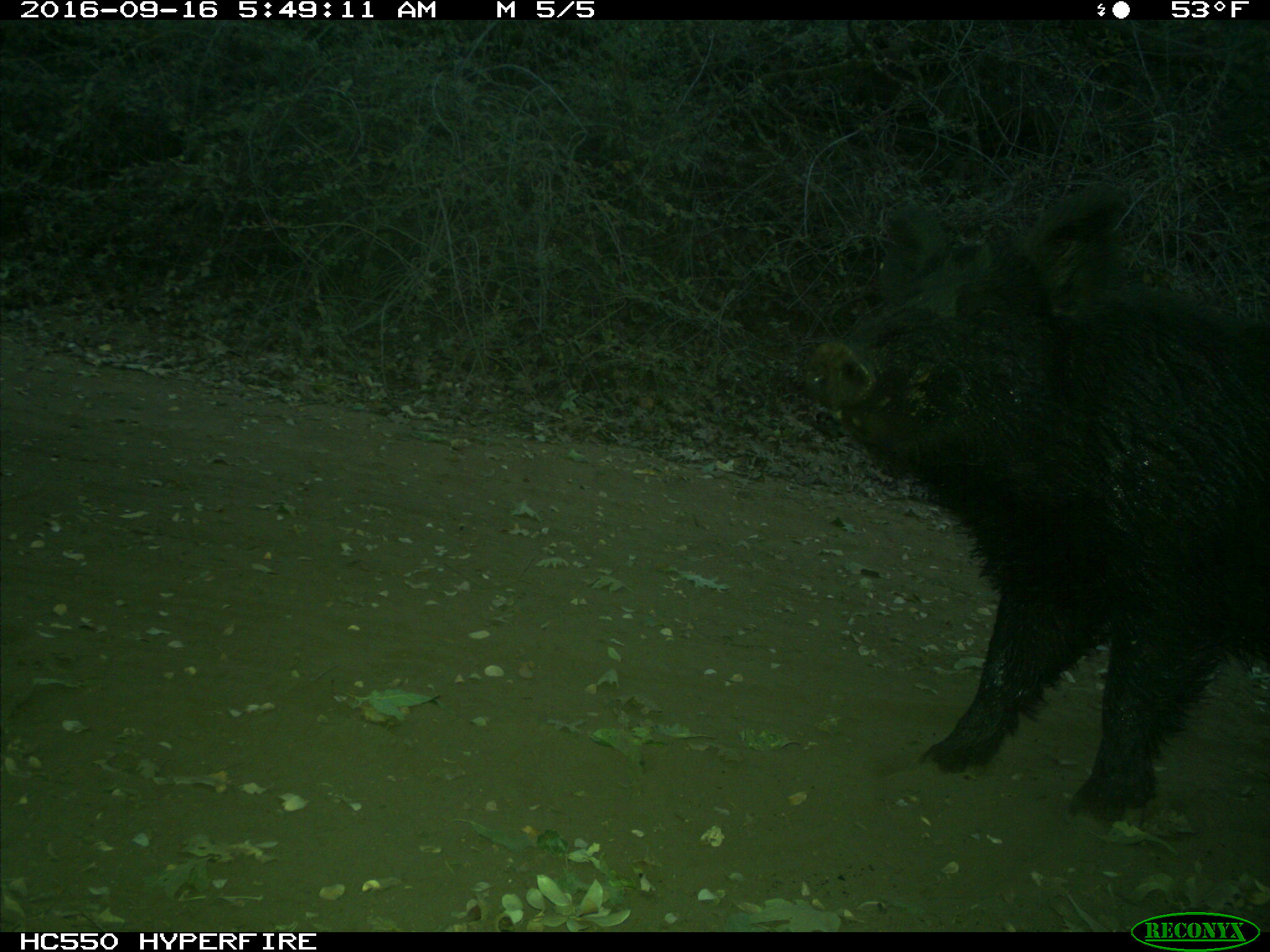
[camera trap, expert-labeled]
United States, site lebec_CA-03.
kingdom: Animalia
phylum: Chordata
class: Mammalia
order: Artiodactyla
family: Suidae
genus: Sus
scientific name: Sus scrofa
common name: wild boar